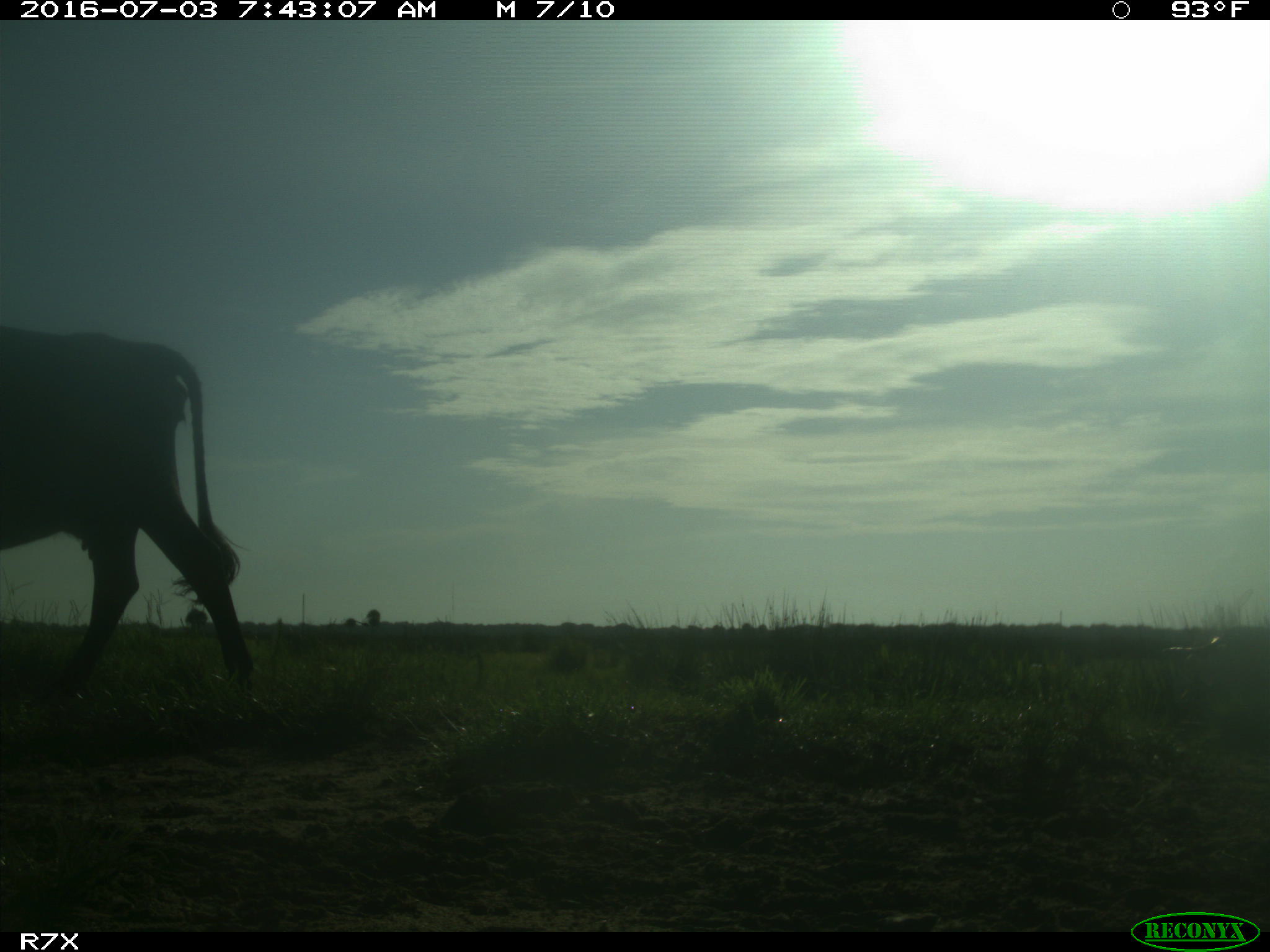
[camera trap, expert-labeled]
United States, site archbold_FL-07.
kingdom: Animalia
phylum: Chordata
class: Mammalia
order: Artiodactyla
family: Bovidae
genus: Bos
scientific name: Bos taurus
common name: domestic cow